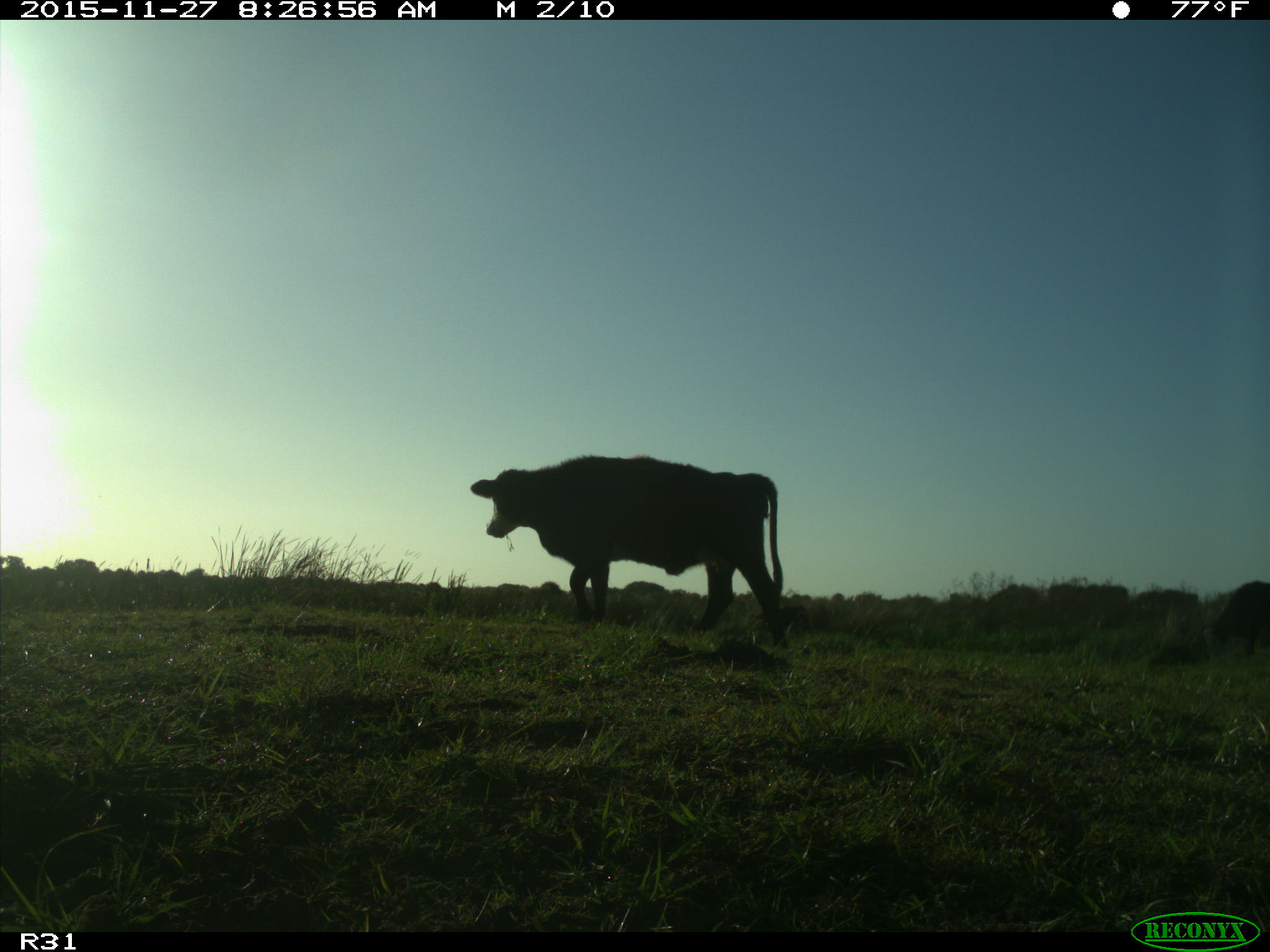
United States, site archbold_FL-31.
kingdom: Animalia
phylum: Chordata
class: Mammalia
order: Artiodactyla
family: Bovidae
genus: Bos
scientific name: Bos taurus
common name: domestic cow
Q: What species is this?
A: Bos taurus (domestic cow).